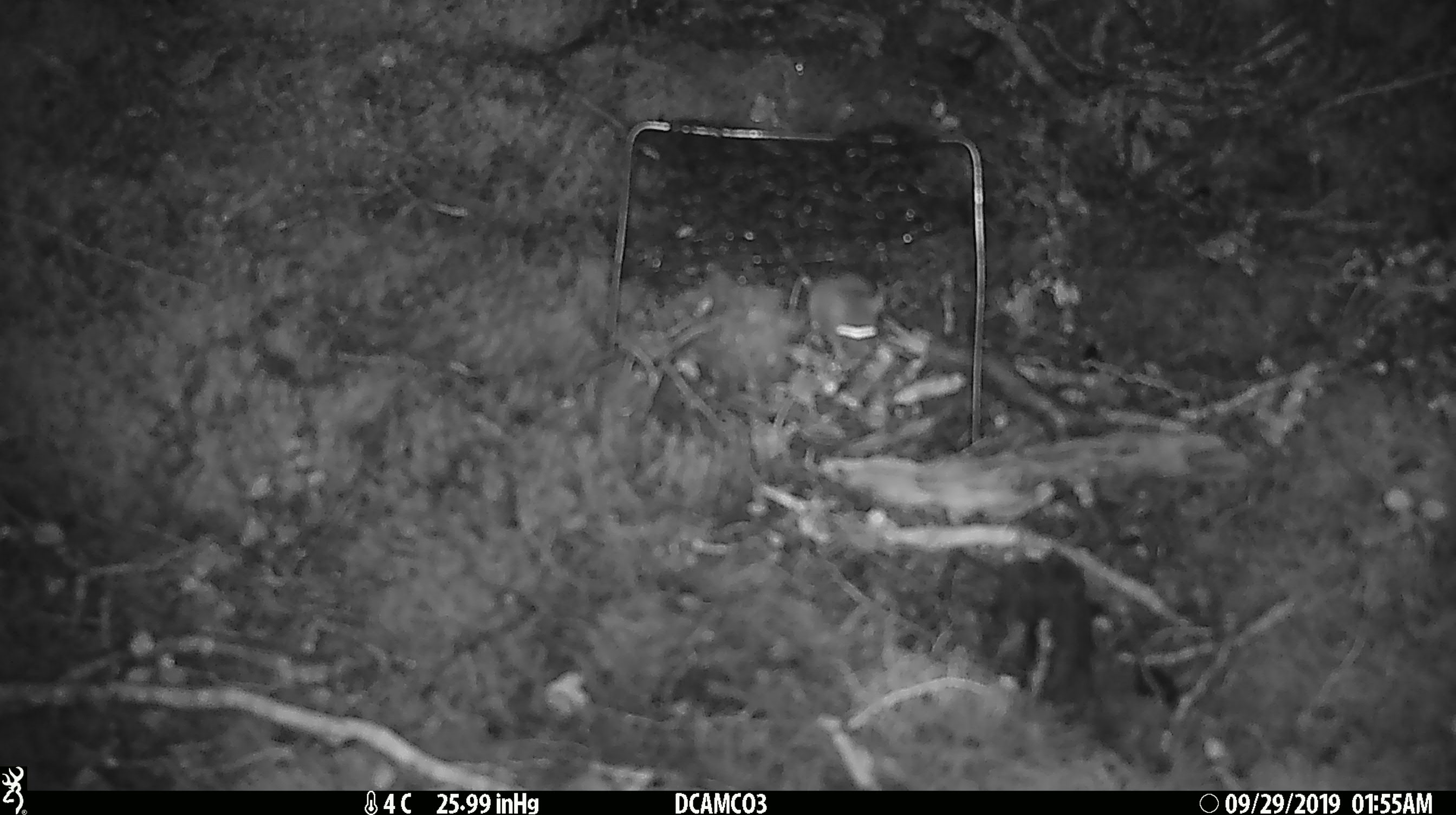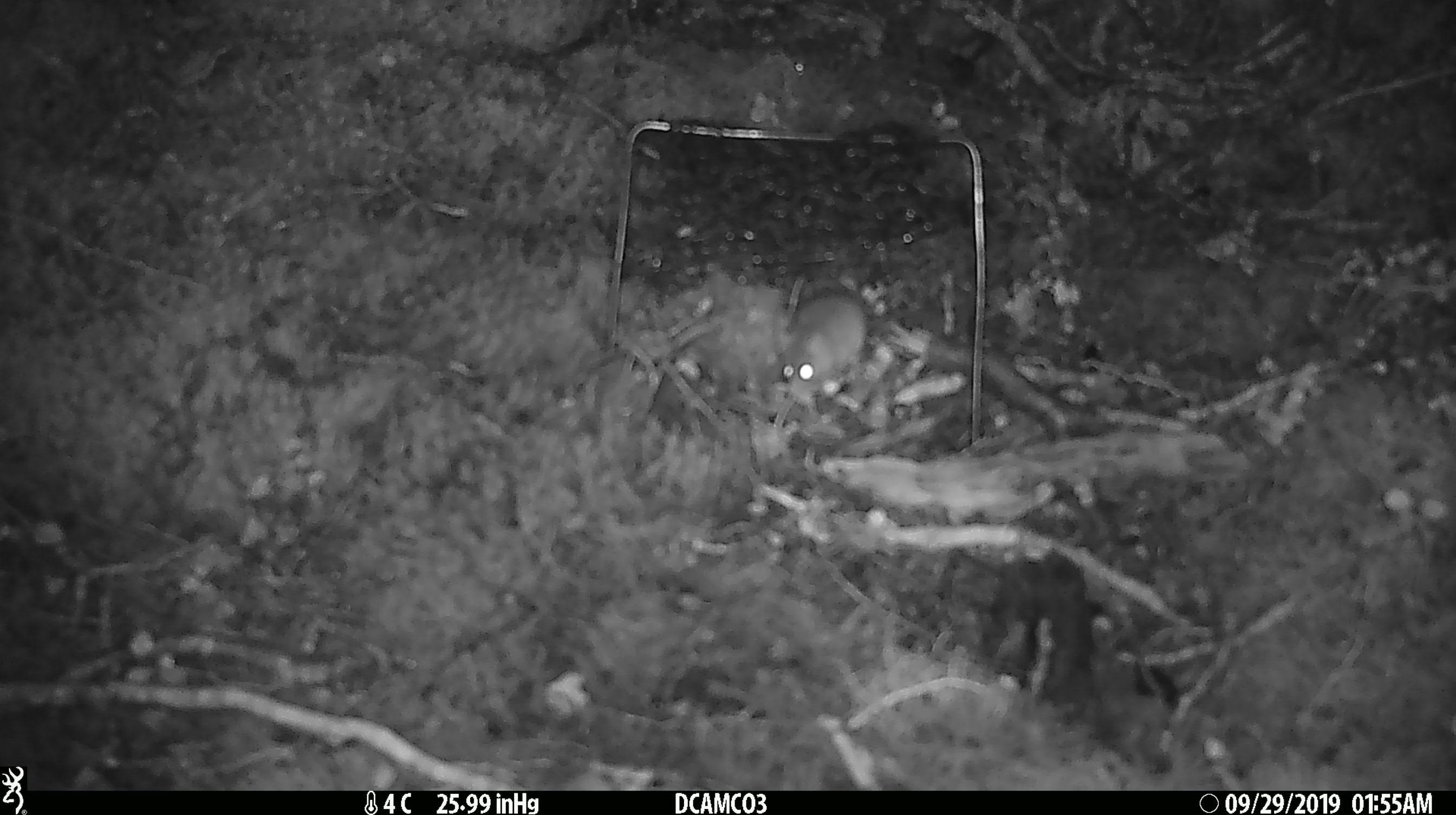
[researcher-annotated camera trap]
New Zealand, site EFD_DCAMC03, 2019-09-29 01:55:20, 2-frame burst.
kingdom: Animalia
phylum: Chordata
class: Mammalia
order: Rodentia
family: Muridae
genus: Mus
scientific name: Mus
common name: mouse